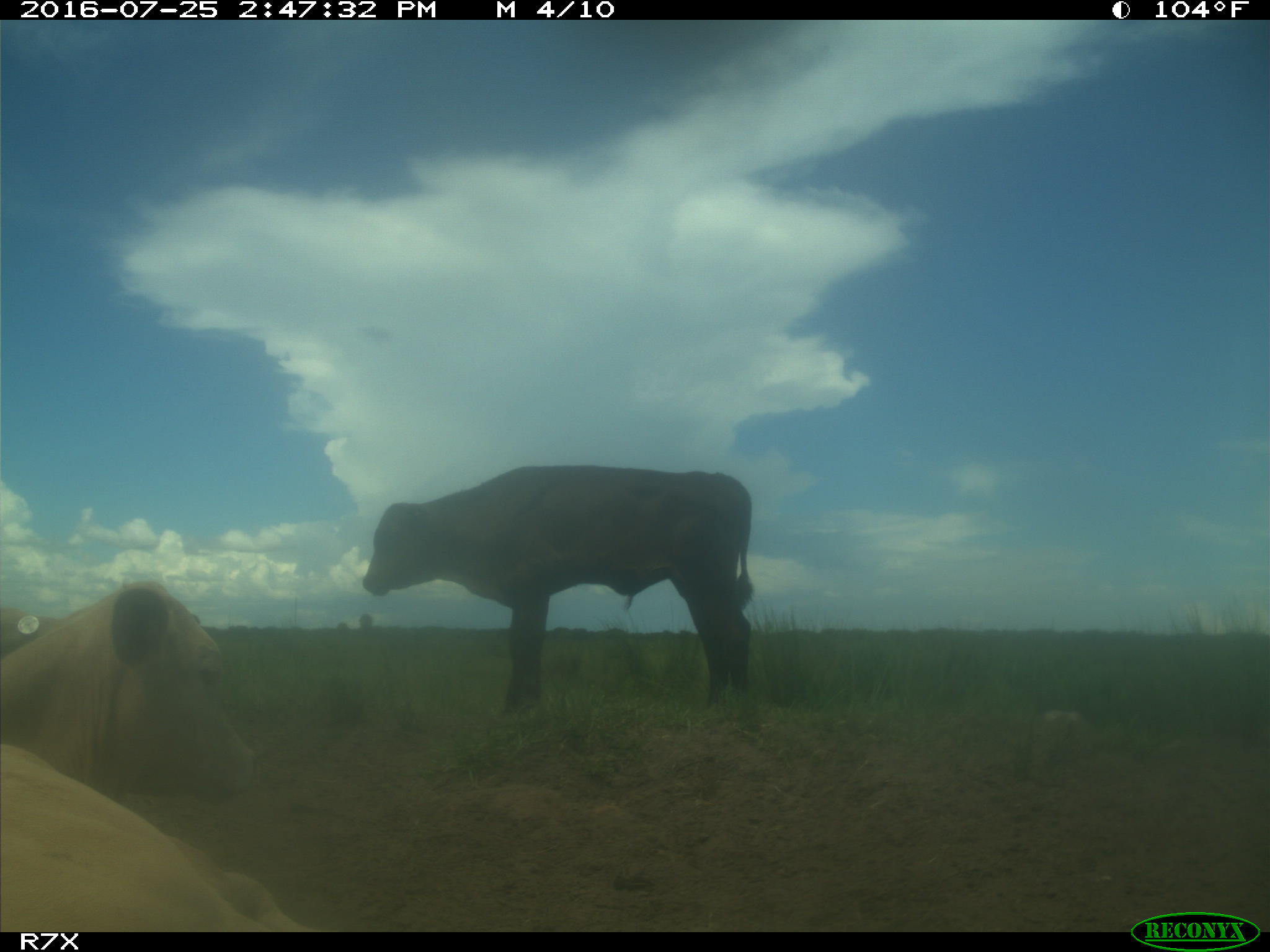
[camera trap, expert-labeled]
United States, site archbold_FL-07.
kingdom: Animalia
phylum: Chordata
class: Mammalia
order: Artiodactyla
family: Bovidae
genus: Bos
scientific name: Bos taurus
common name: domestic cow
Bos taurus (domestic cow).